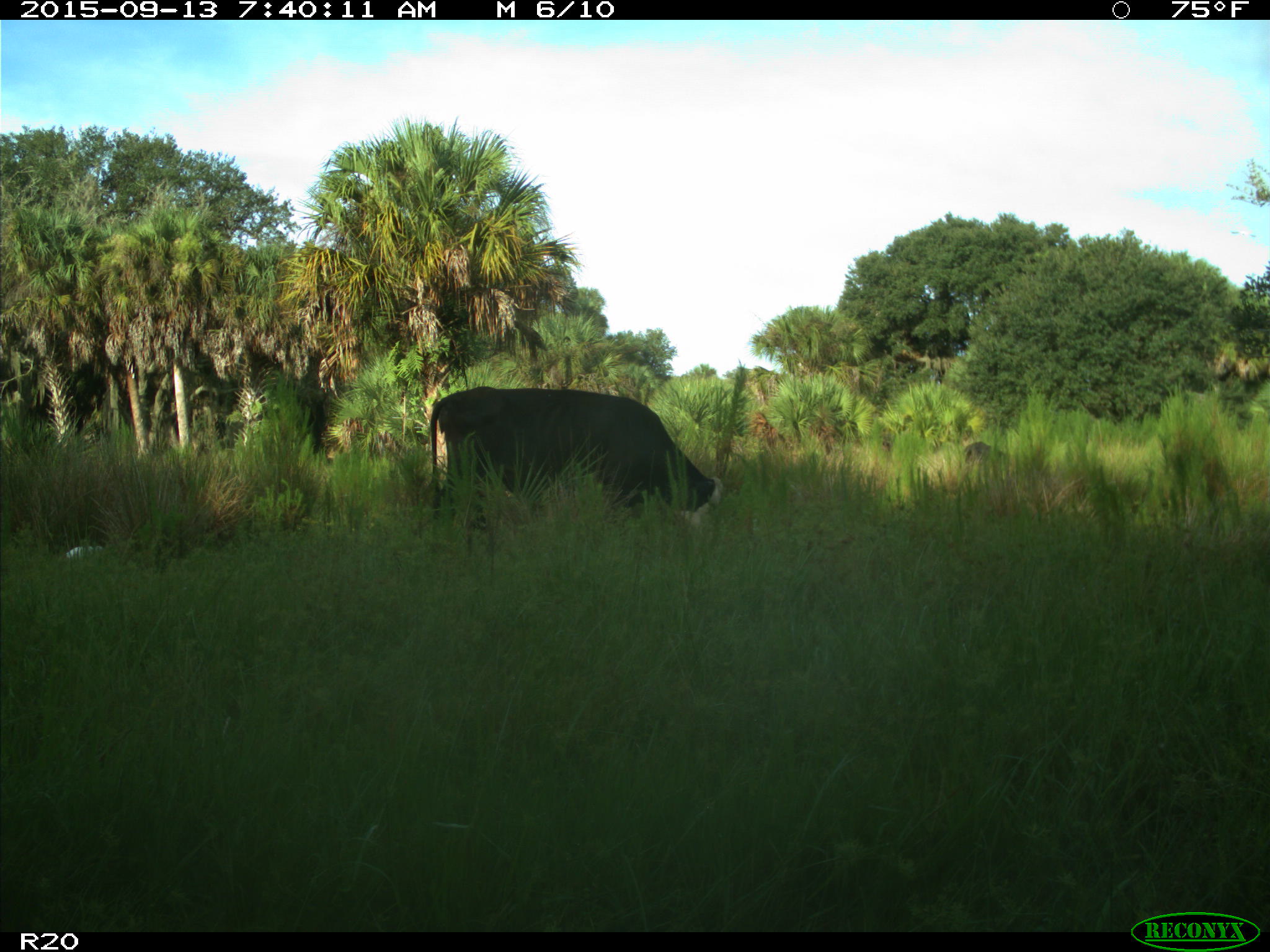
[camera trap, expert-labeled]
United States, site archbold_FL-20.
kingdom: Animalia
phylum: Chordata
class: Mammalia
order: Artiodactyla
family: Bovidae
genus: Bos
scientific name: Bos taurus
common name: domestic cow